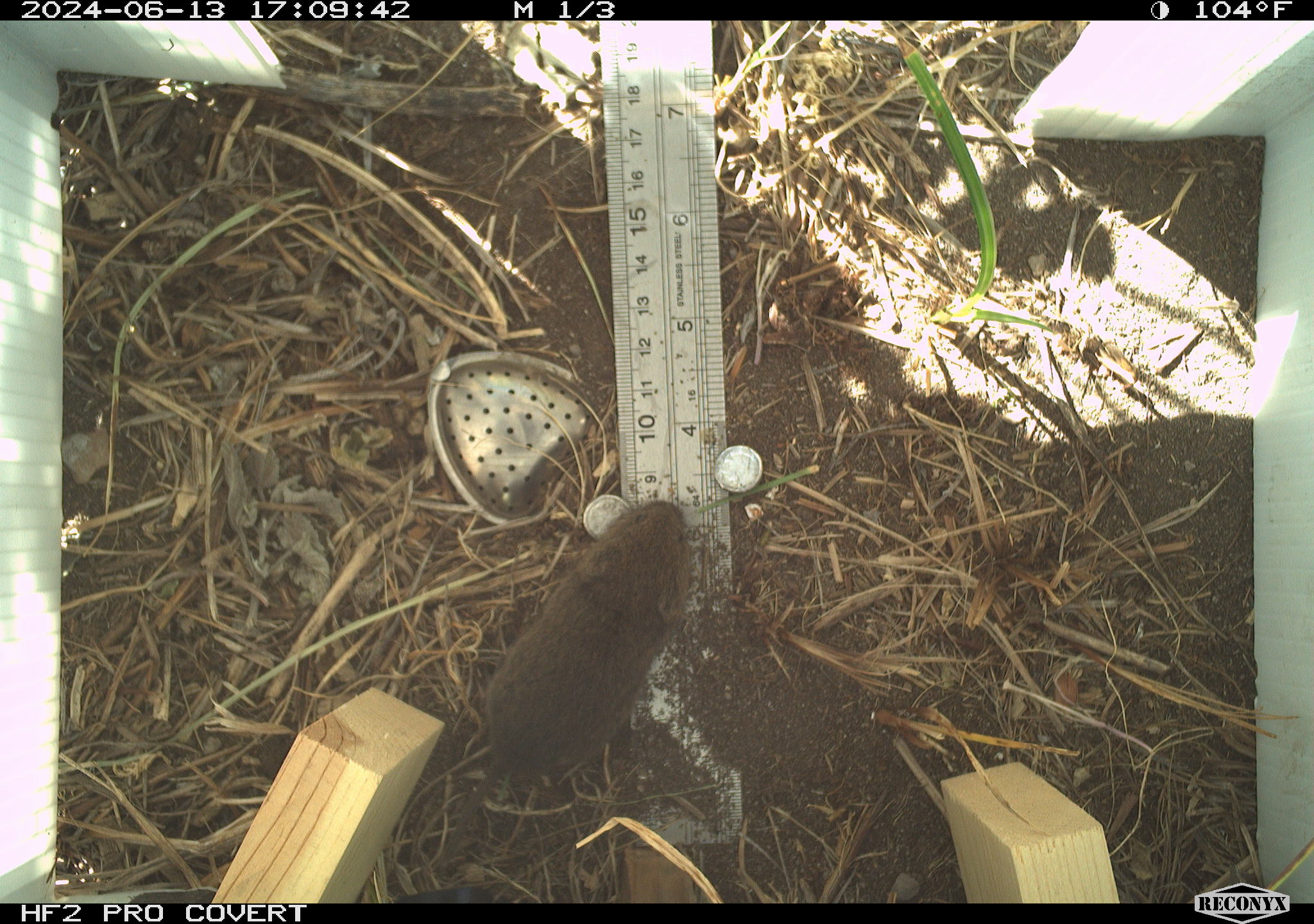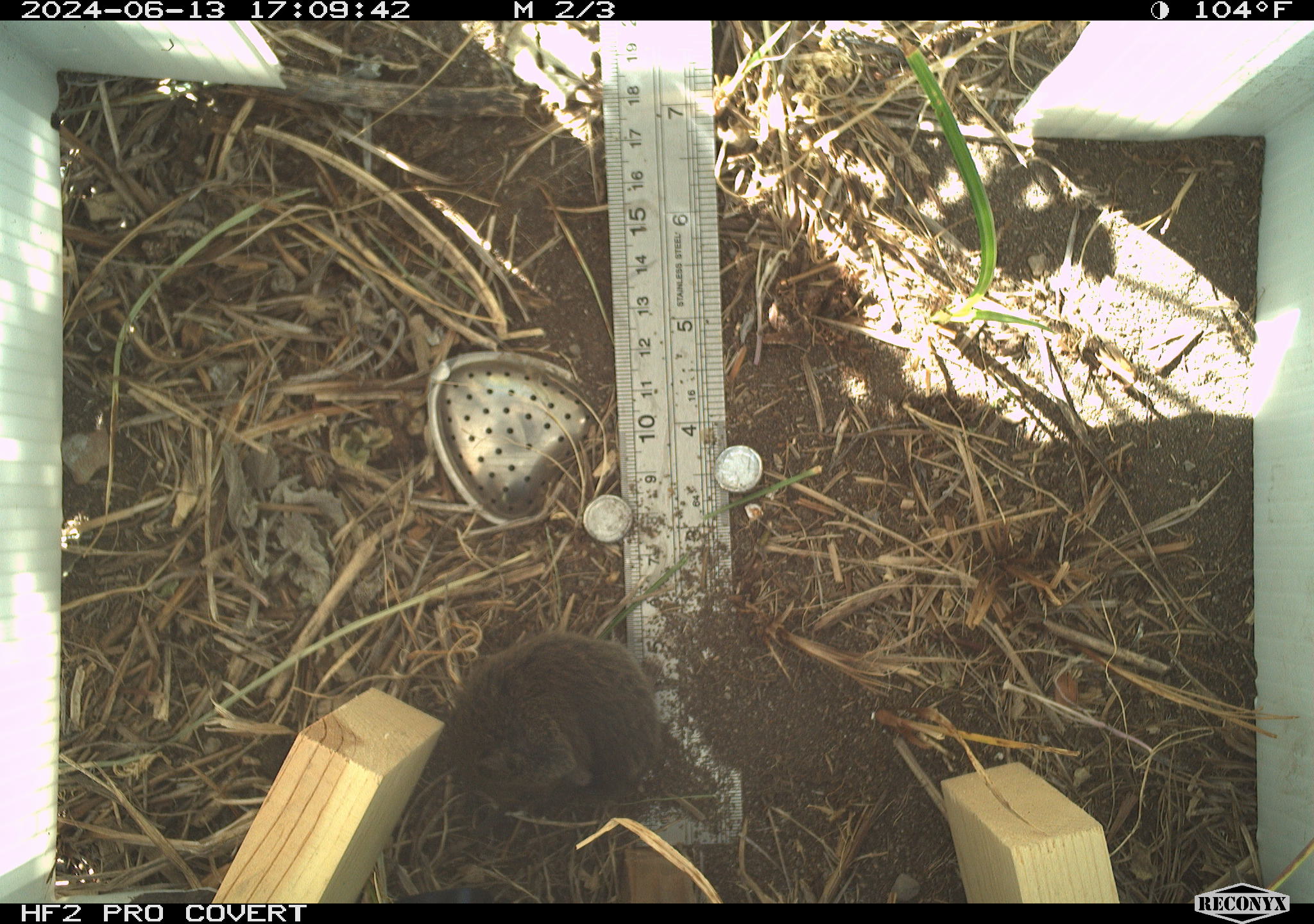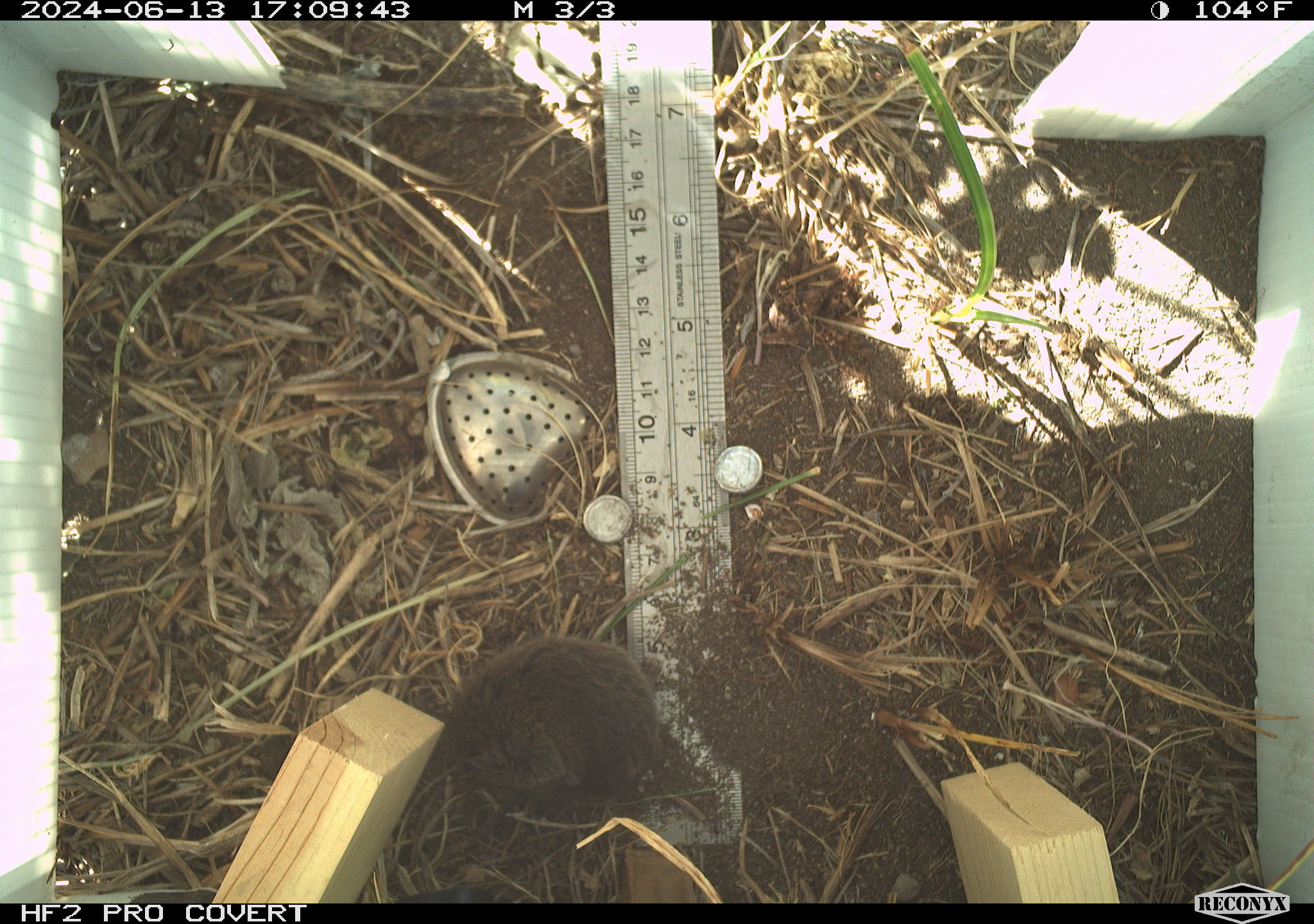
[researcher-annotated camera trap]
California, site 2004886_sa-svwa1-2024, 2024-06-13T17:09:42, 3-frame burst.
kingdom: Animalia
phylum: Chordata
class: Mammalia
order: Rodentia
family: Cricetidae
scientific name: Arvicolinae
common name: voles, lemmings, and muskrats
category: arvicolinae subfamily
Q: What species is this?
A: Arvicolinae subfamily (voles, lemmings, and muskrats) (Arvicolinae).